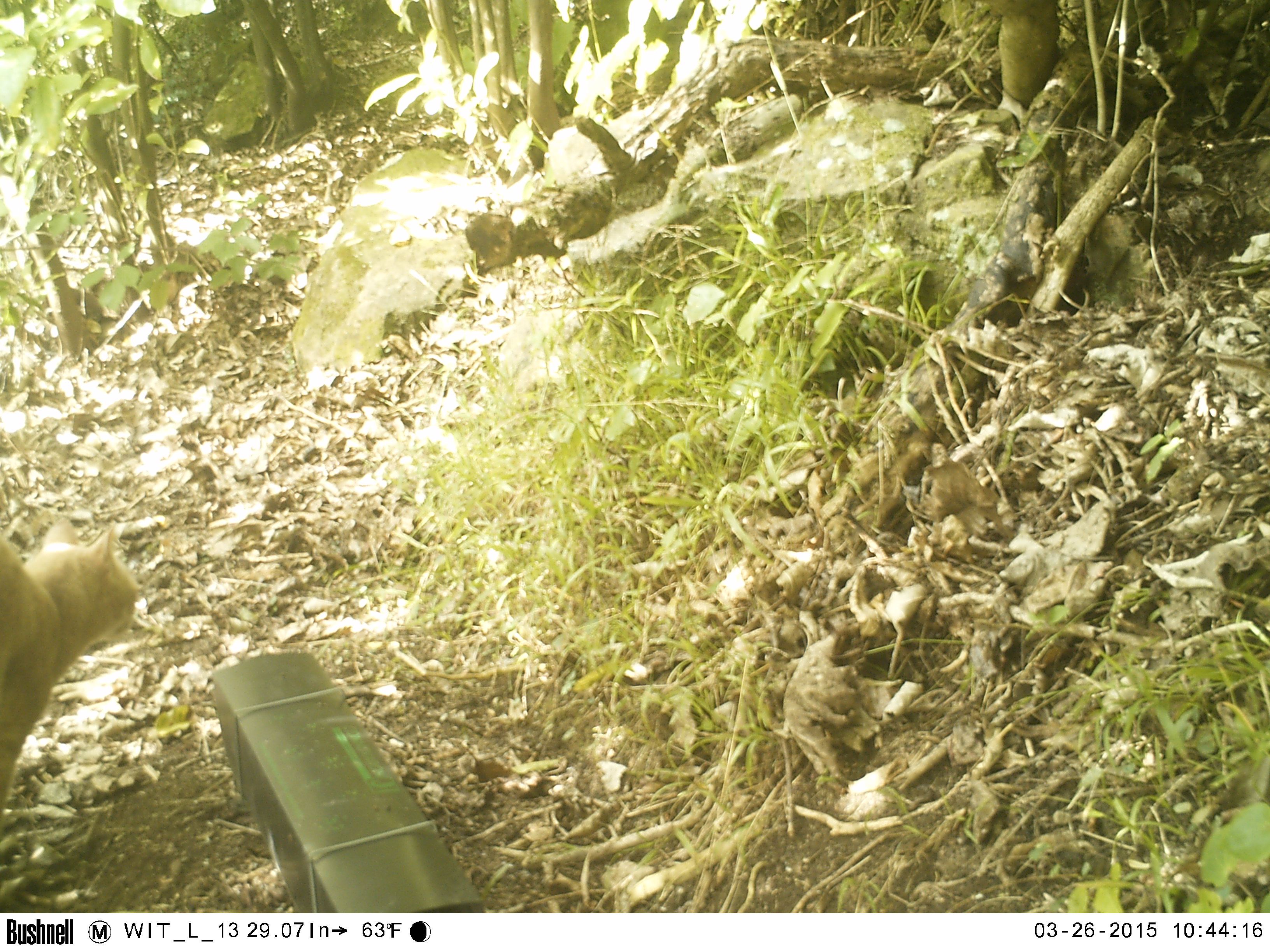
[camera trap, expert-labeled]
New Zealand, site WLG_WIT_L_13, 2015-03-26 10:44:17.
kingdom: Animalia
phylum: Chordata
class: Mammalia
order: Carnivora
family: Felidae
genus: Felis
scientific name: Felis catus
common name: domestic cat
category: cat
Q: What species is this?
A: Cat (domestic cat) (Felis catus).